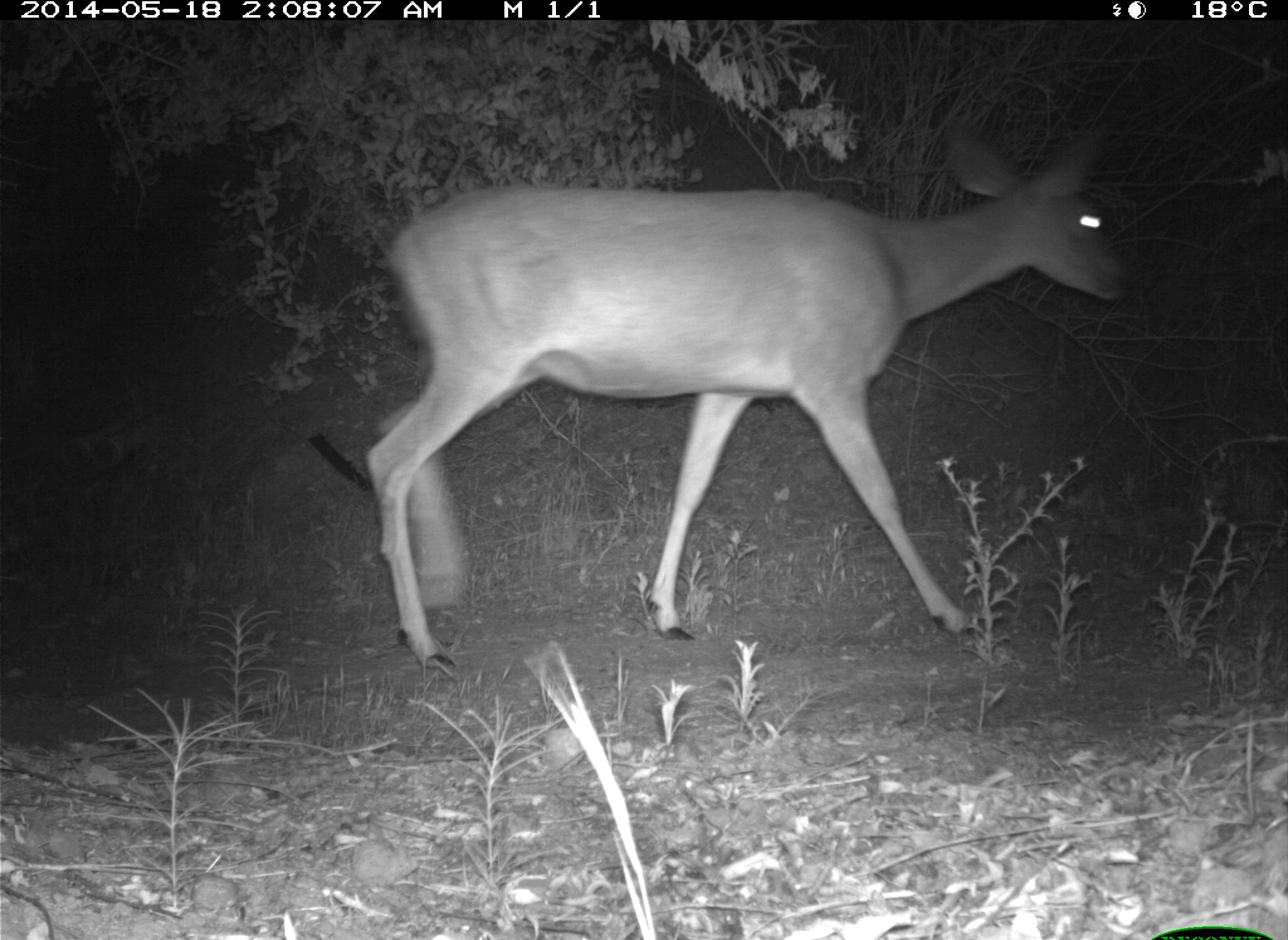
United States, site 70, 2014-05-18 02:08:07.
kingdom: Animalia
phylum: Chordata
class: Mammalia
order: Artiodactyla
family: Cervidae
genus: Odocoileus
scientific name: Odocoileus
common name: deer